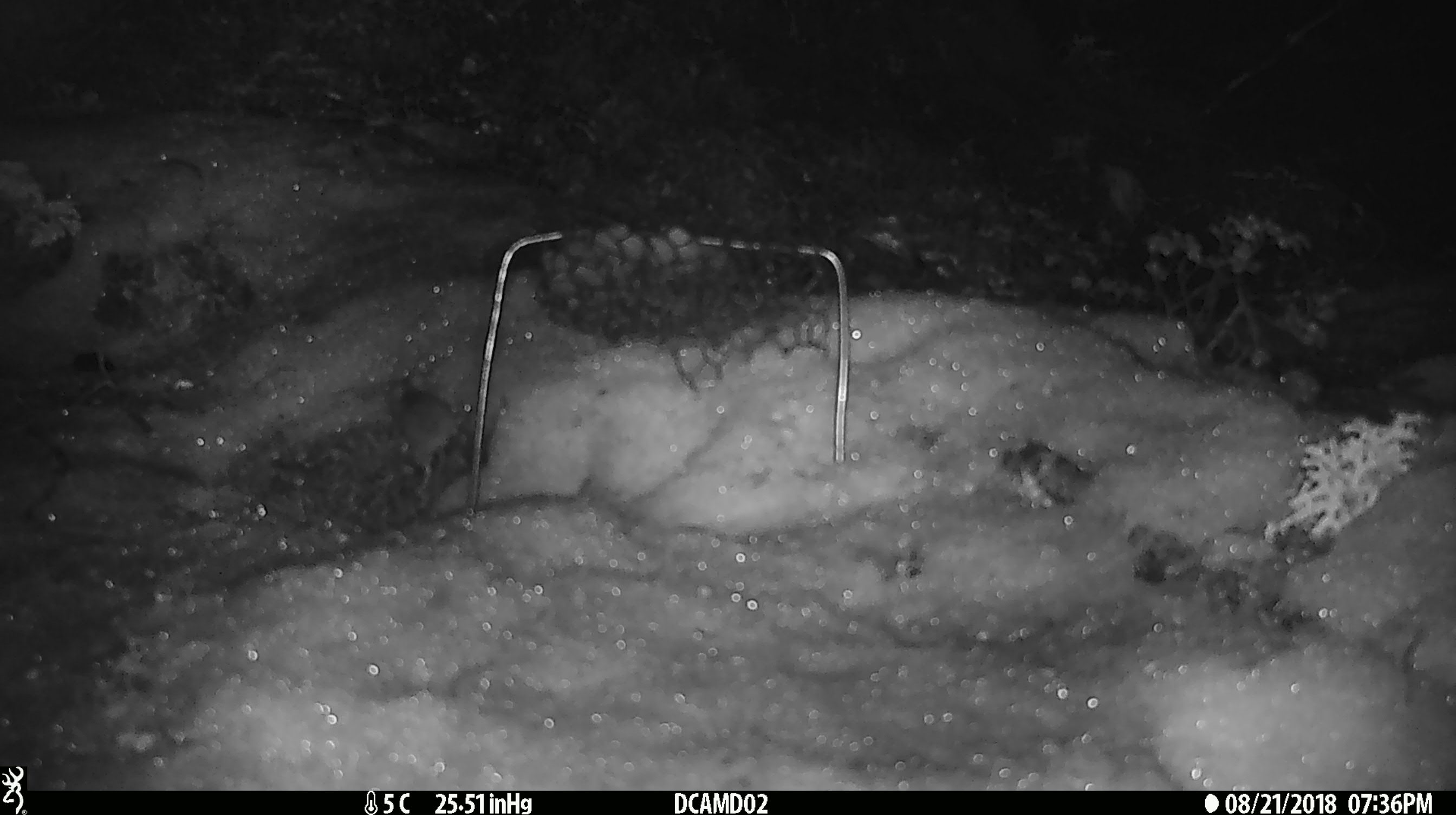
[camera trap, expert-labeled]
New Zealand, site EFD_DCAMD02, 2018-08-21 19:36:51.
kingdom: Animalia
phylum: Chordata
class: Mammalia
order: Rodentia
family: Muridae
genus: Mus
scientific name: Mus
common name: mouse